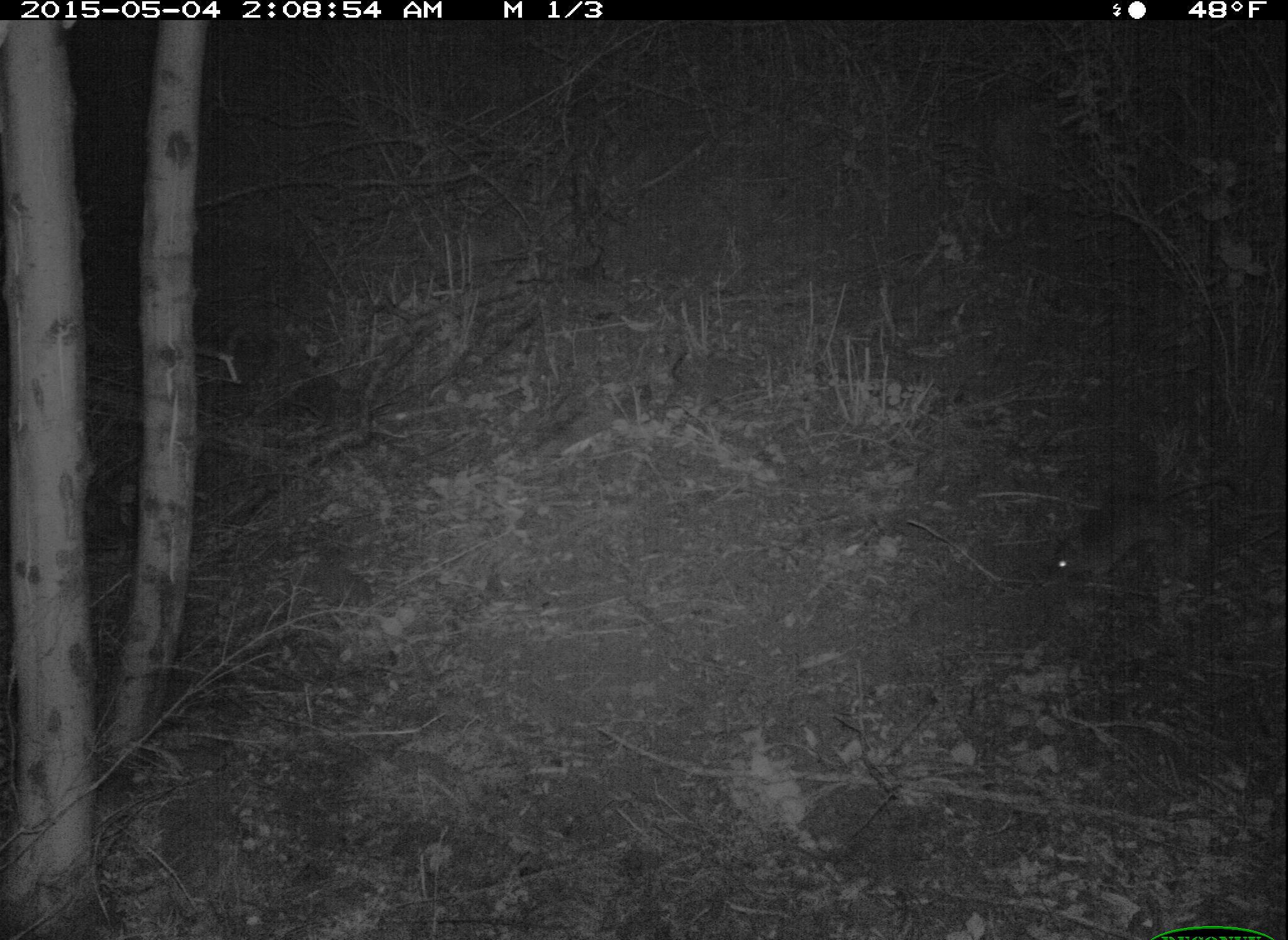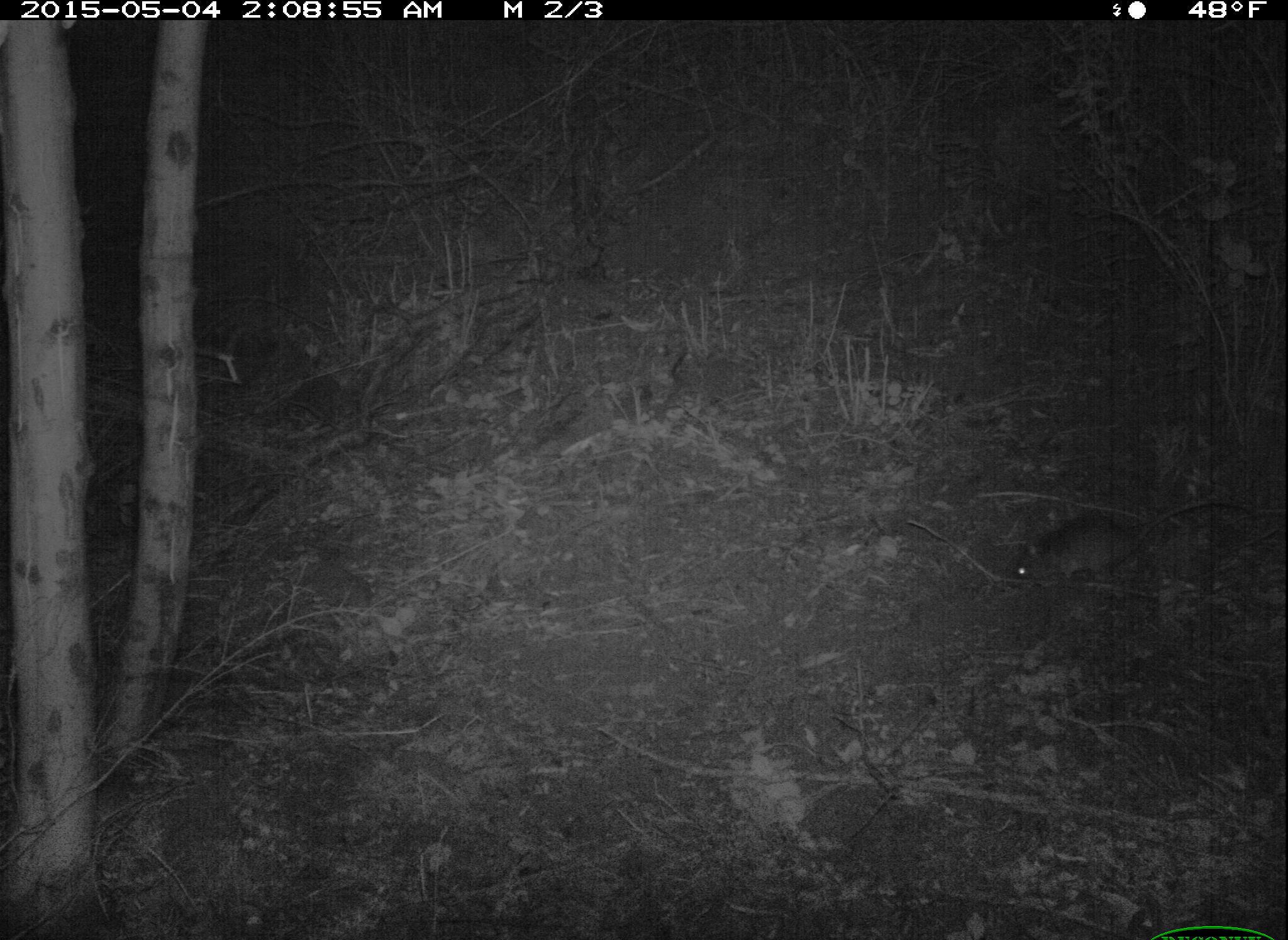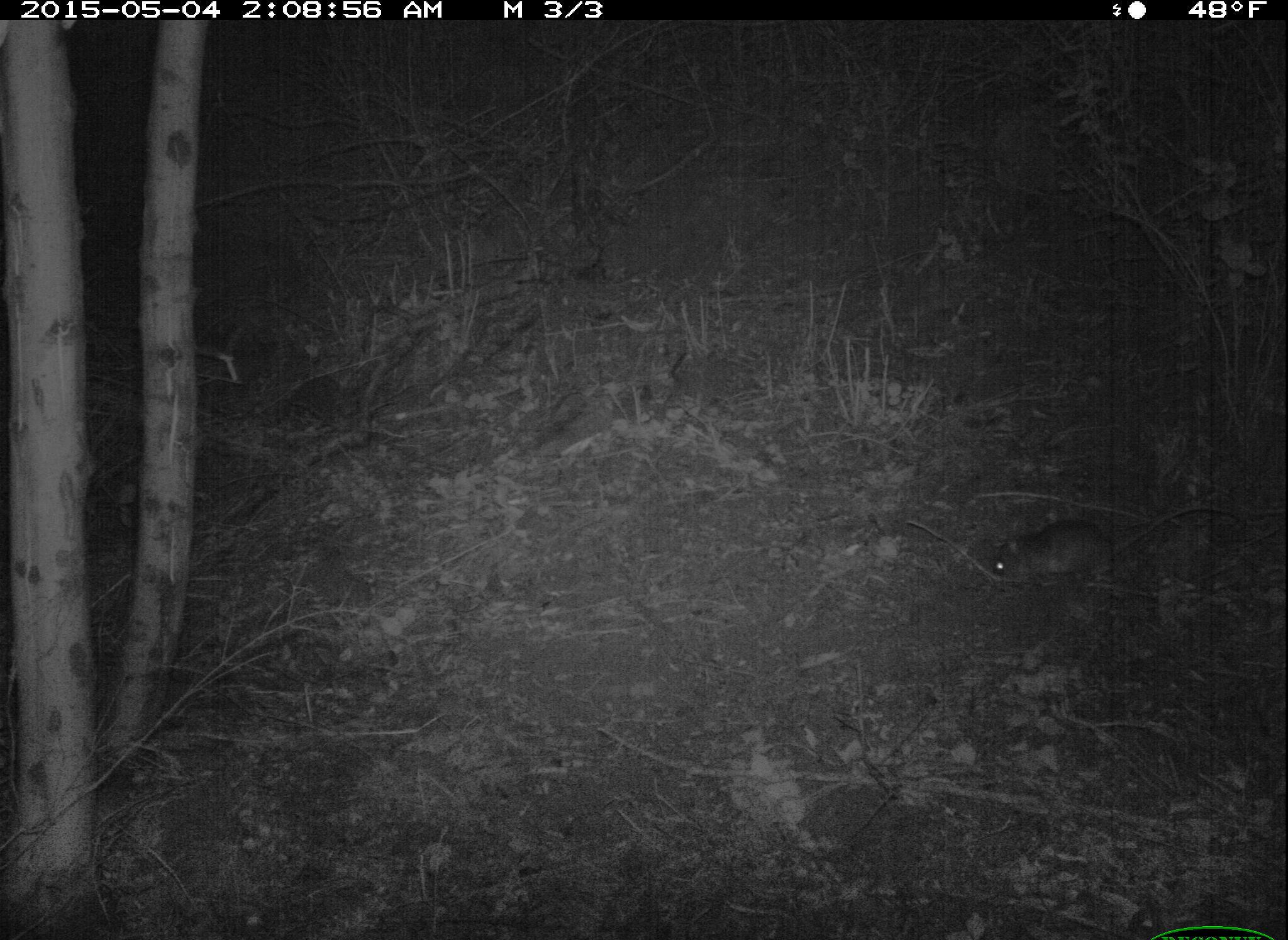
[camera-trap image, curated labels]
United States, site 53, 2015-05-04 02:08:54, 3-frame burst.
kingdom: Animalia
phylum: Chordata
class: Mammalia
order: Rodentia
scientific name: Rodentia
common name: rodent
Rodent (Rodentia).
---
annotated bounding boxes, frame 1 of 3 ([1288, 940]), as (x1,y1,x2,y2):
rodent: (1048,478,1239,583)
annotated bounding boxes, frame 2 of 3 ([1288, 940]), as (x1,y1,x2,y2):
rodent: (1012,497,1263,581)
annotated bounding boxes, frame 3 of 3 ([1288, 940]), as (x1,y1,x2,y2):
rodent: (992,502,1254,582)